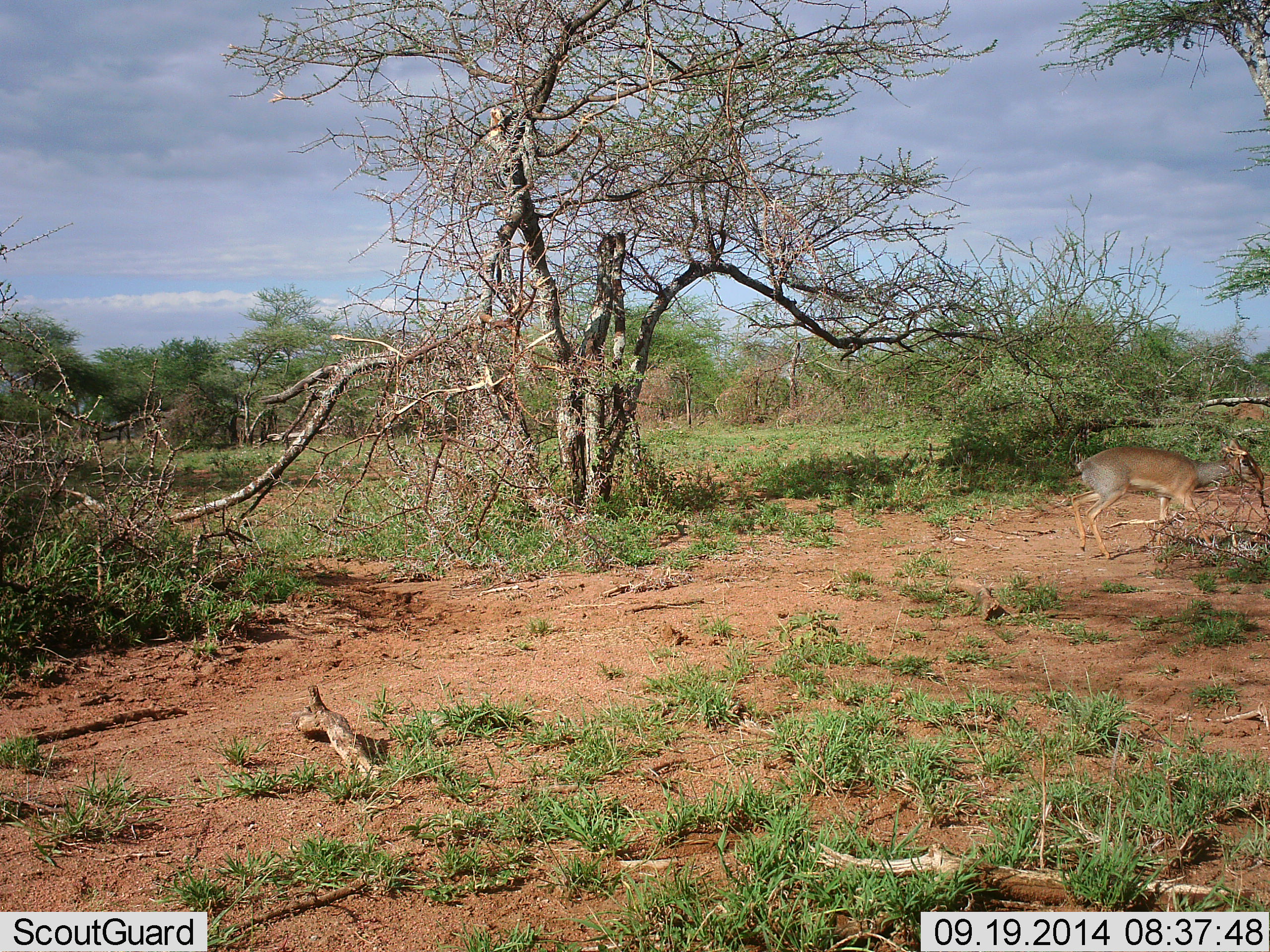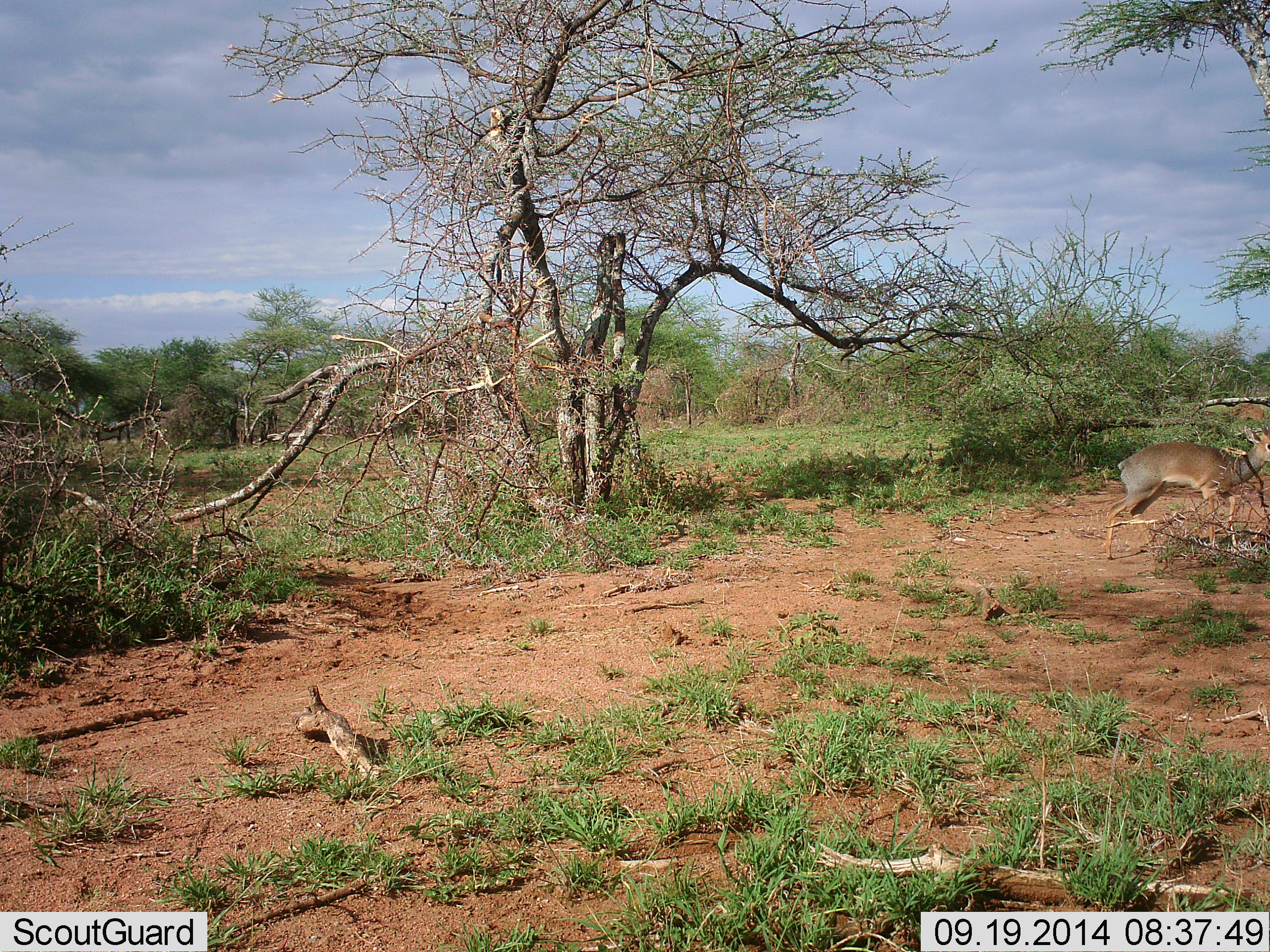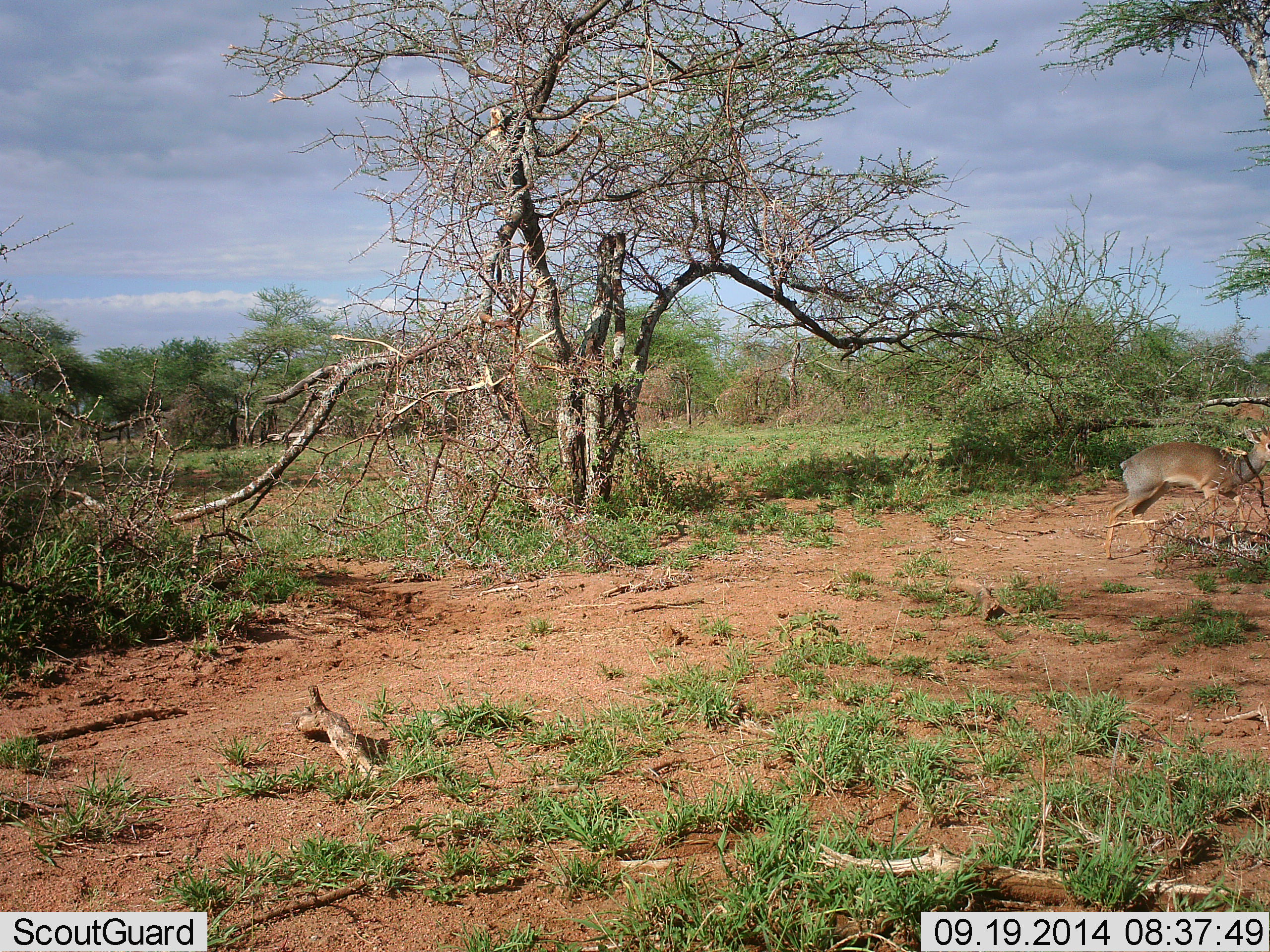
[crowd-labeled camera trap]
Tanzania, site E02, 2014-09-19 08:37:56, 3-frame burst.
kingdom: Animalia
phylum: Chordata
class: Mammalia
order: Artiodactyla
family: Bovidae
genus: Madoqua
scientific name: Madoqua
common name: dikdik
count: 1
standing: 9%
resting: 0%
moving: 82%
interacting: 0%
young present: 0%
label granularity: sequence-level